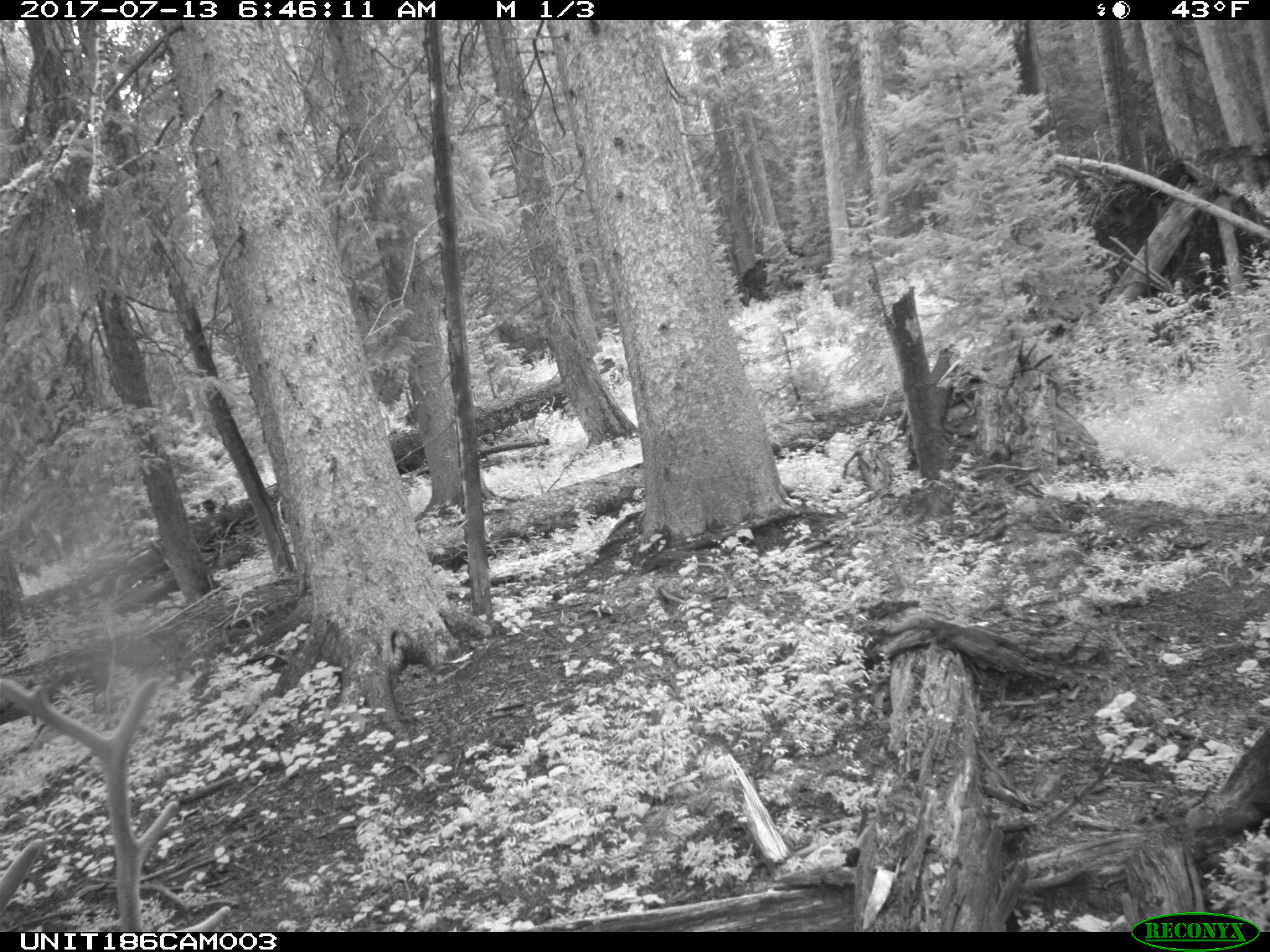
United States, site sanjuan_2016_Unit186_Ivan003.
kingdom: Animalia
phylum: Chordata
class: Mammalia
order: Artiodactyla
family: Cervidae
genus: Cervus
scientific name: Cervus elaphus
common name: red deer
Cervus elaphus (red deer).